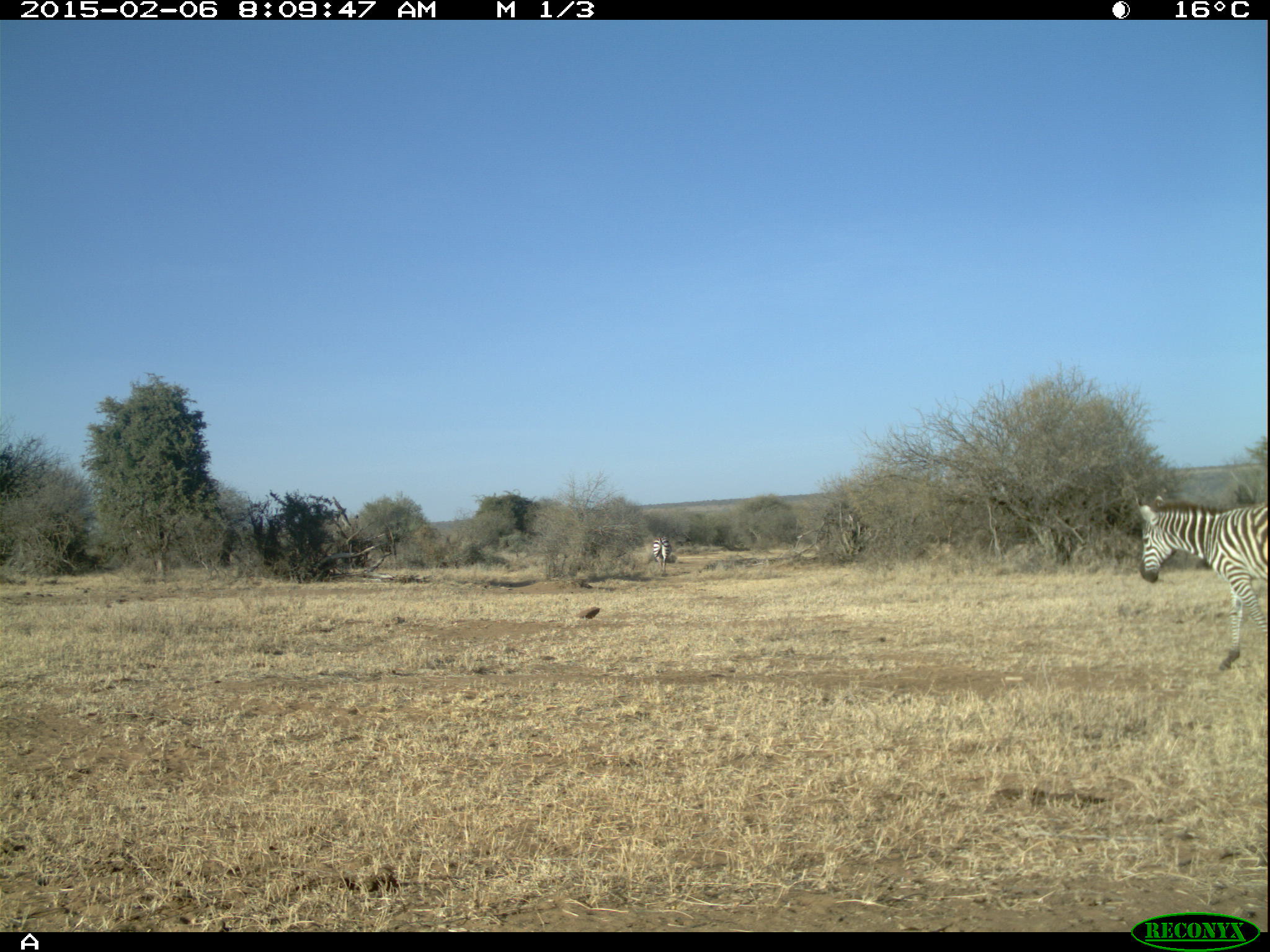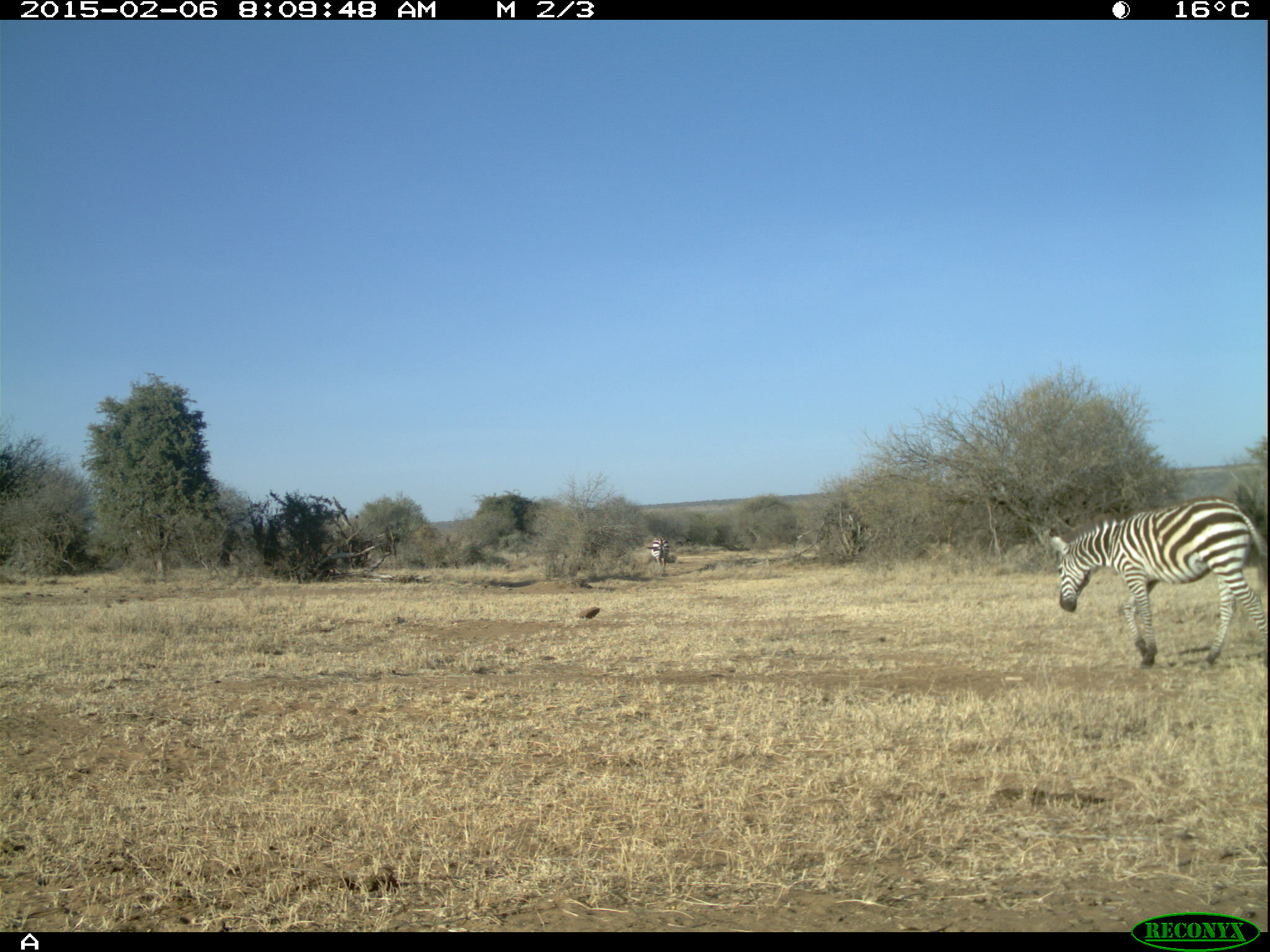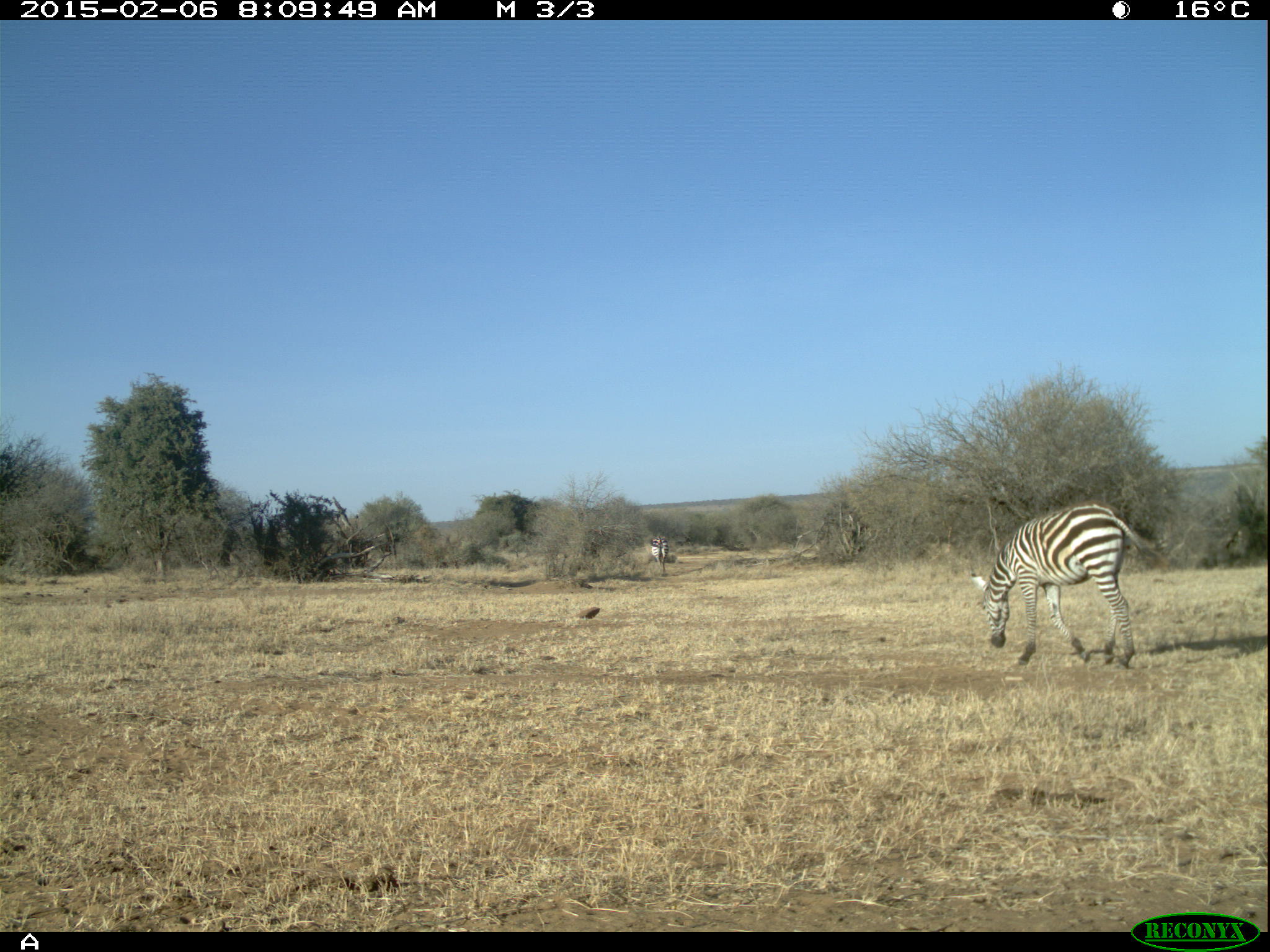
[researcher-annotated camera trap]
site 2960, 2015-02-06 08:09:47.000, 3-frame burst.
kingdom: Animalia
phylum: Chordata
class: Mammalia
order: Perissodactyla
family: Equidae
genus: Equus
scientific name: Equus quagga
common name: plains zebra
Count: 2.